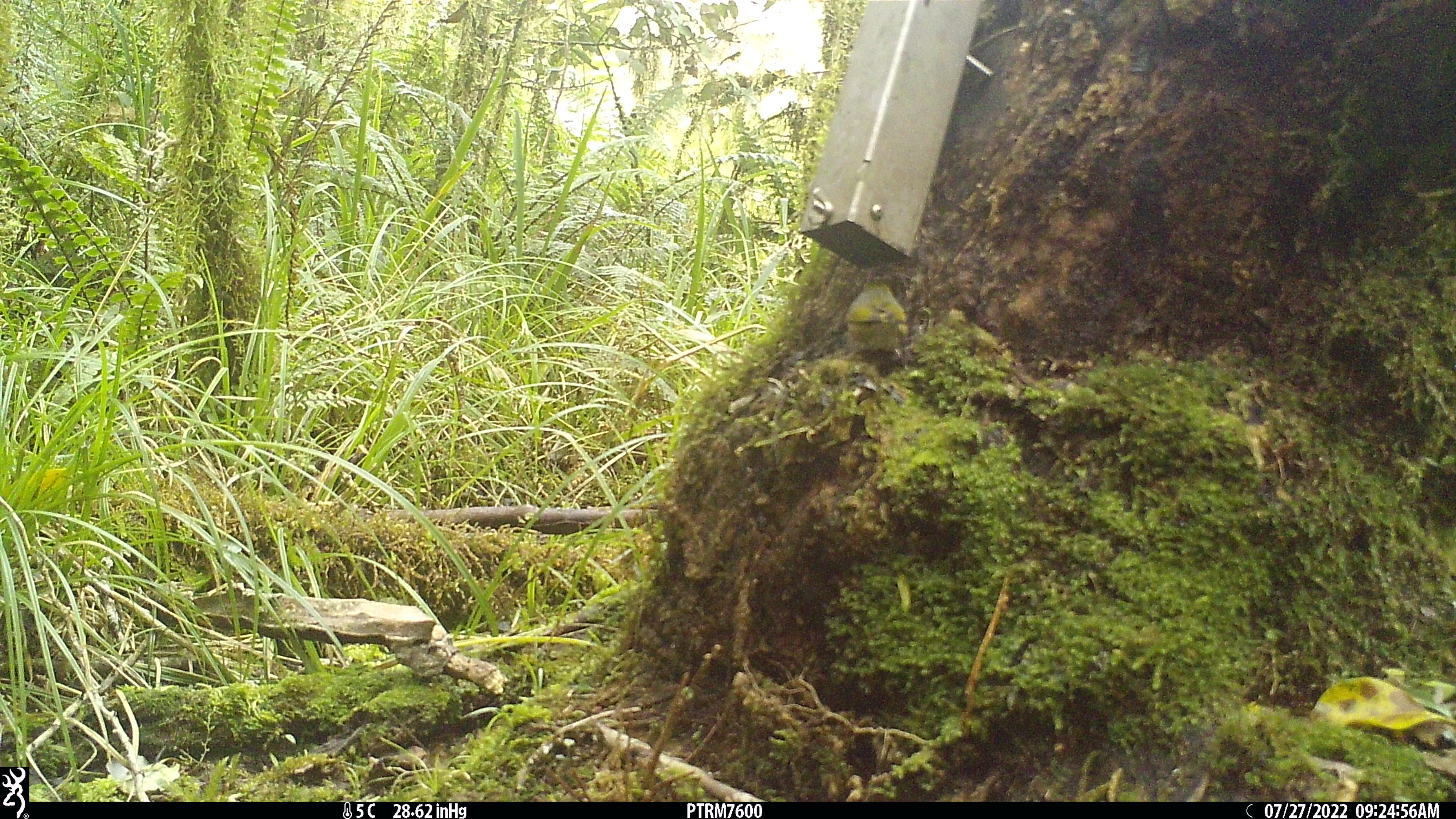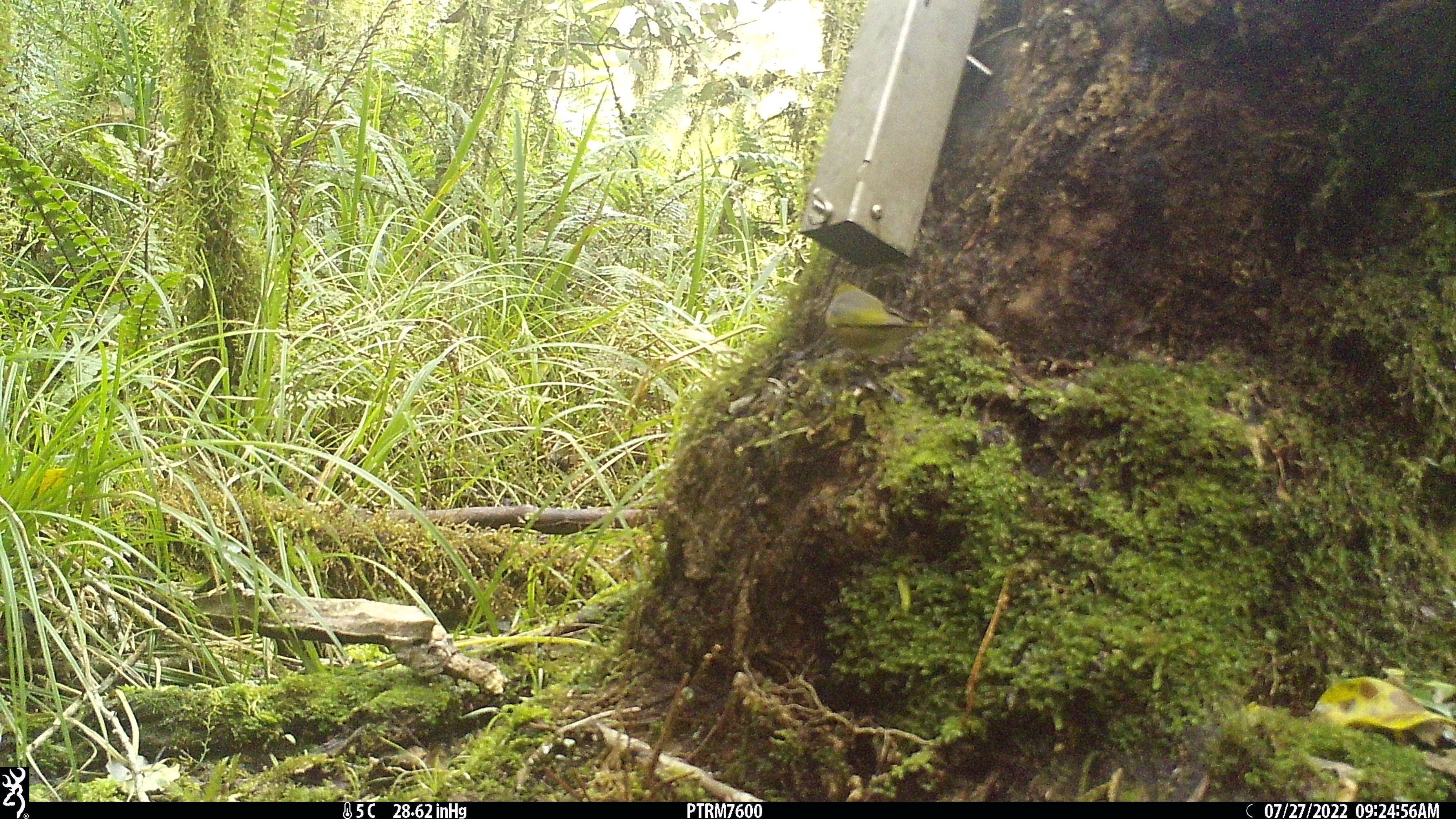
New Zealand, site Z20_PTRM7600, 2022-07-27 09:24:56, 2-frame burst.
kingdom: Animalia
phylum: Chordata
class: Aves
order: Passeriformes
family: Zosteropidae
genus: Zosterops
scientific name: Zosterops lateralis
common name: silvereye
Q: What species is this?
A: Silvereye (Zosterops lateralis).